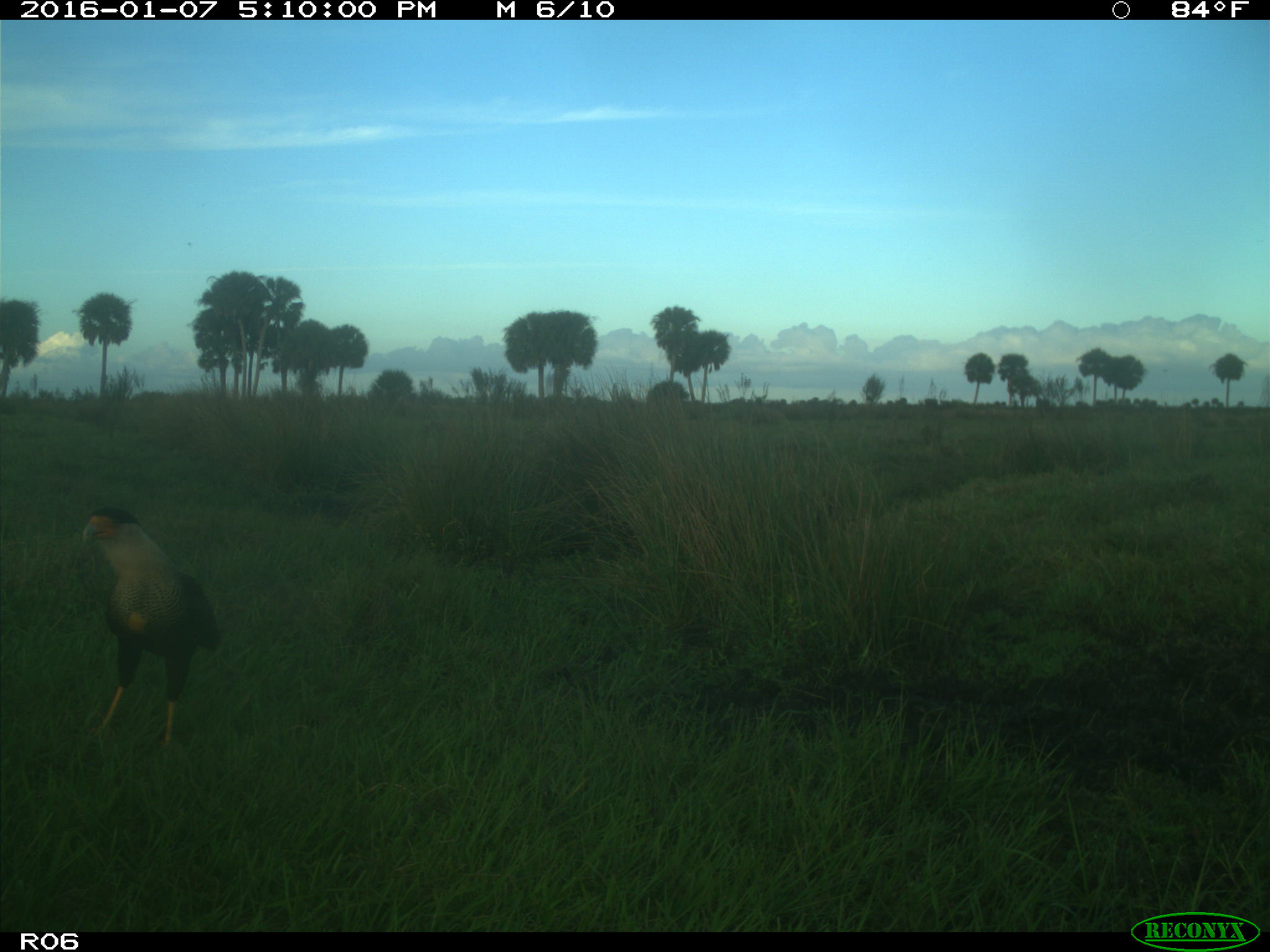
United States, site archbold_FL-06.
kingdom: Animalia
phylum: Chordata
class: Aves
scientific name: Aves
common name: birds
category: unidentified bird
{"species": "unidentified bird (birds) (Aves)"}